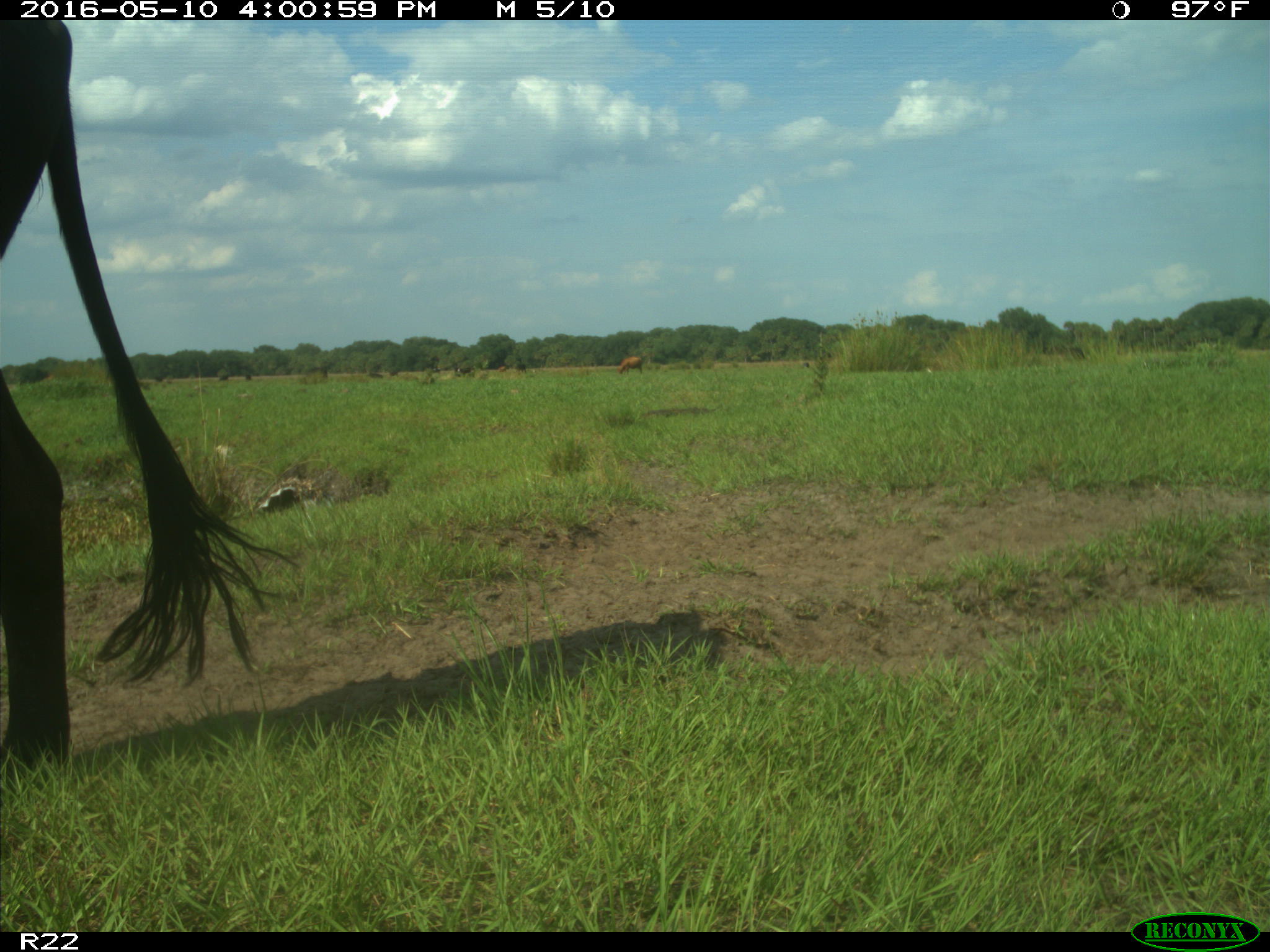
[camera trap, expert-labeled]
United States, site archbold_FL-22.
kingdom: Animalia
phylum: Chordata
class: Mammalia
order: Artiodactyla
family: Bovidae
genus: Bos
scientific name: Bos taurus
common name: domestic cow